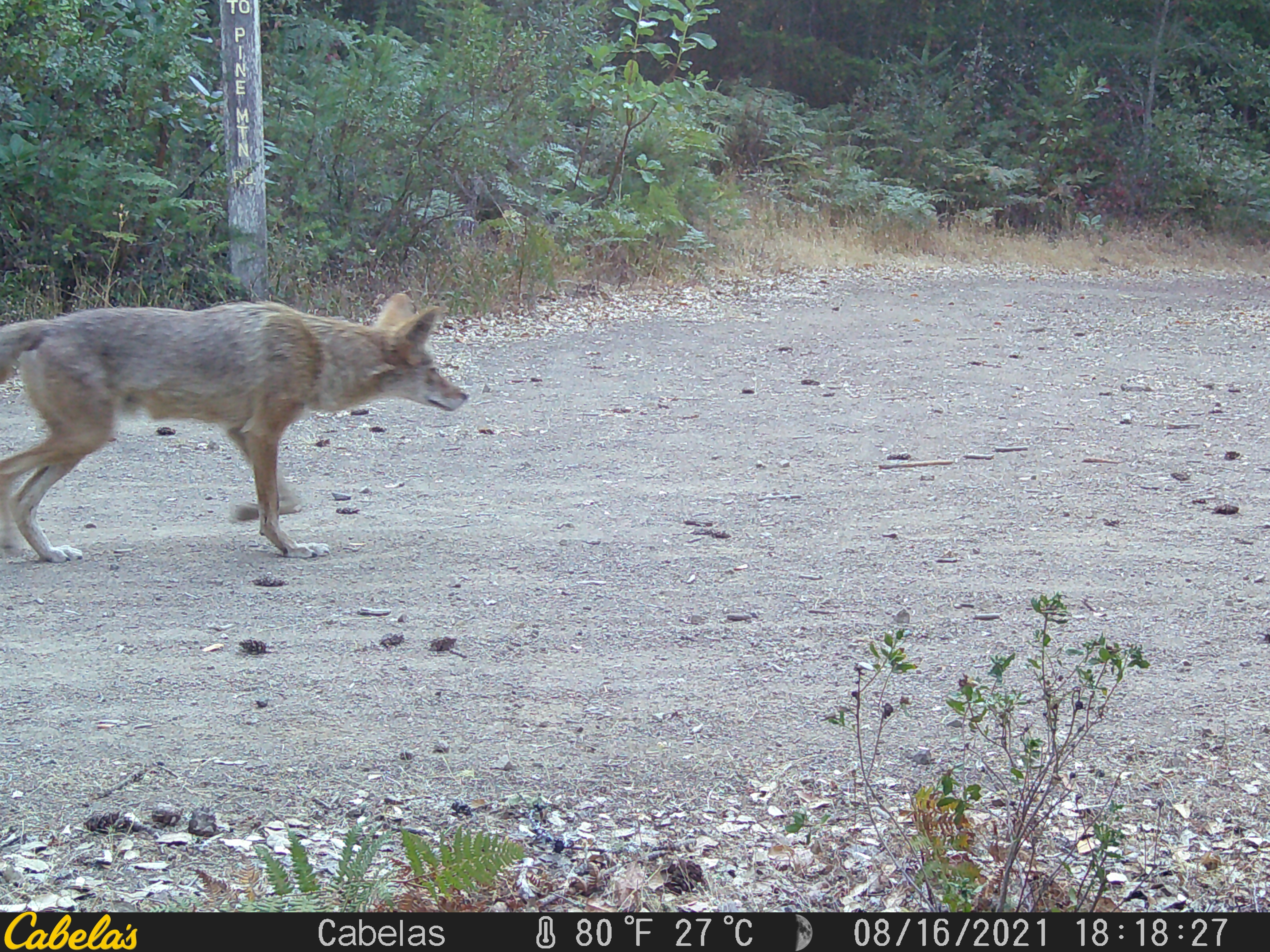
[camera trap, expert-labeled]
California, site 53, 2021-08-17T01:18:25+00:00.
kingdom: Animalia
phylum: Chordata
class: Mammalia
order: Carnivora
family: Canidae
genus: Canis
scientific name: Canis latrans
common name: coyote